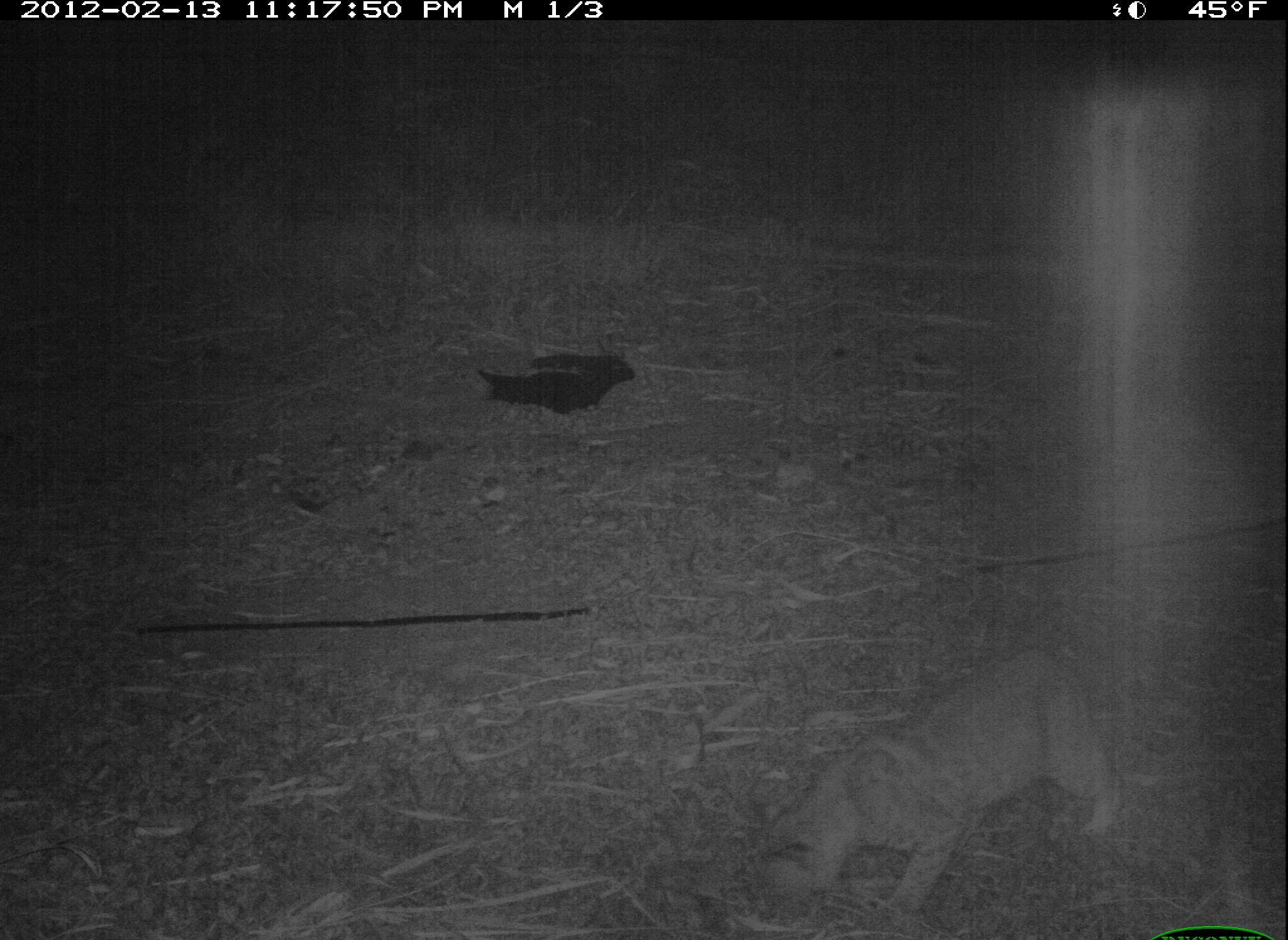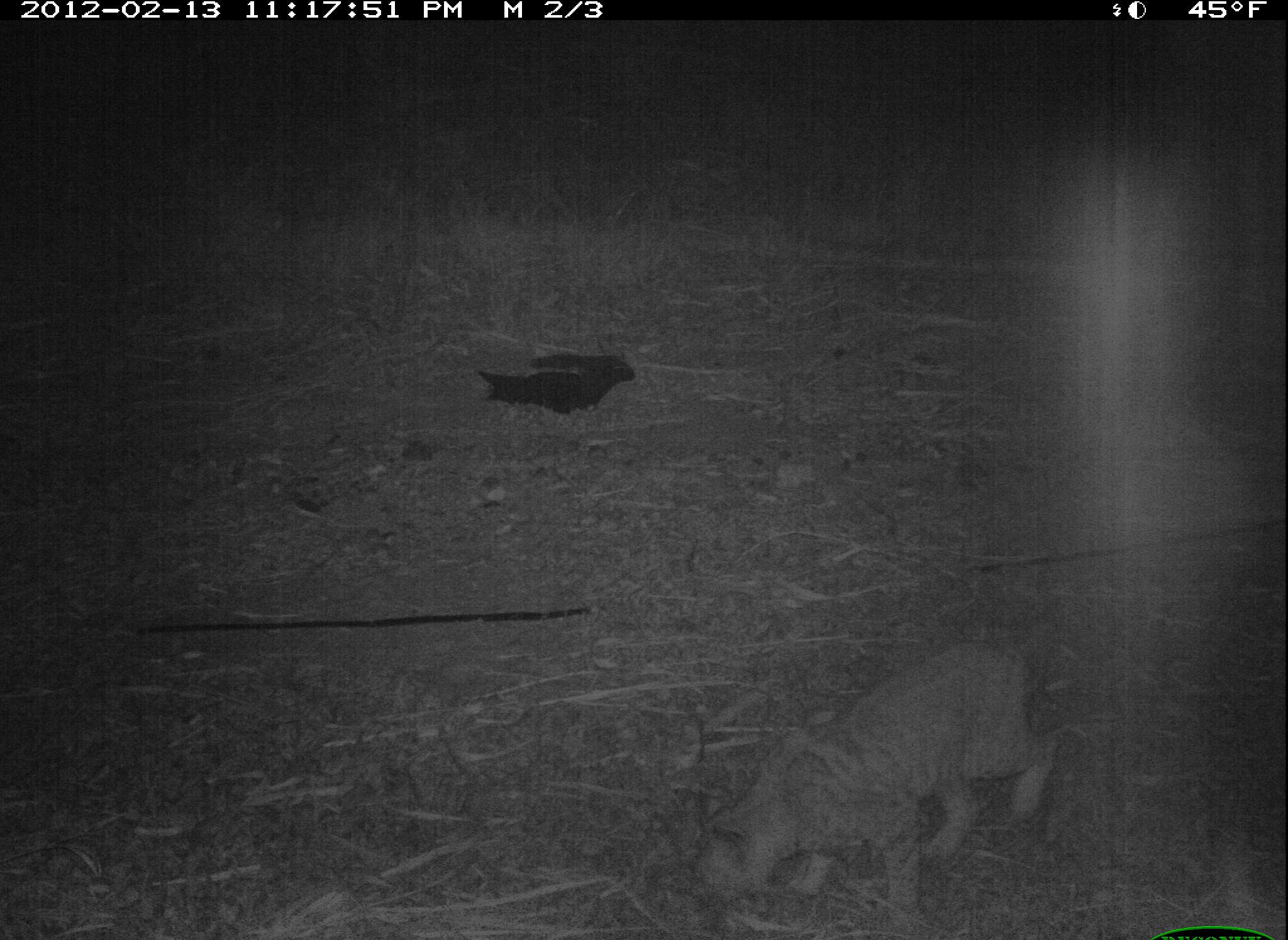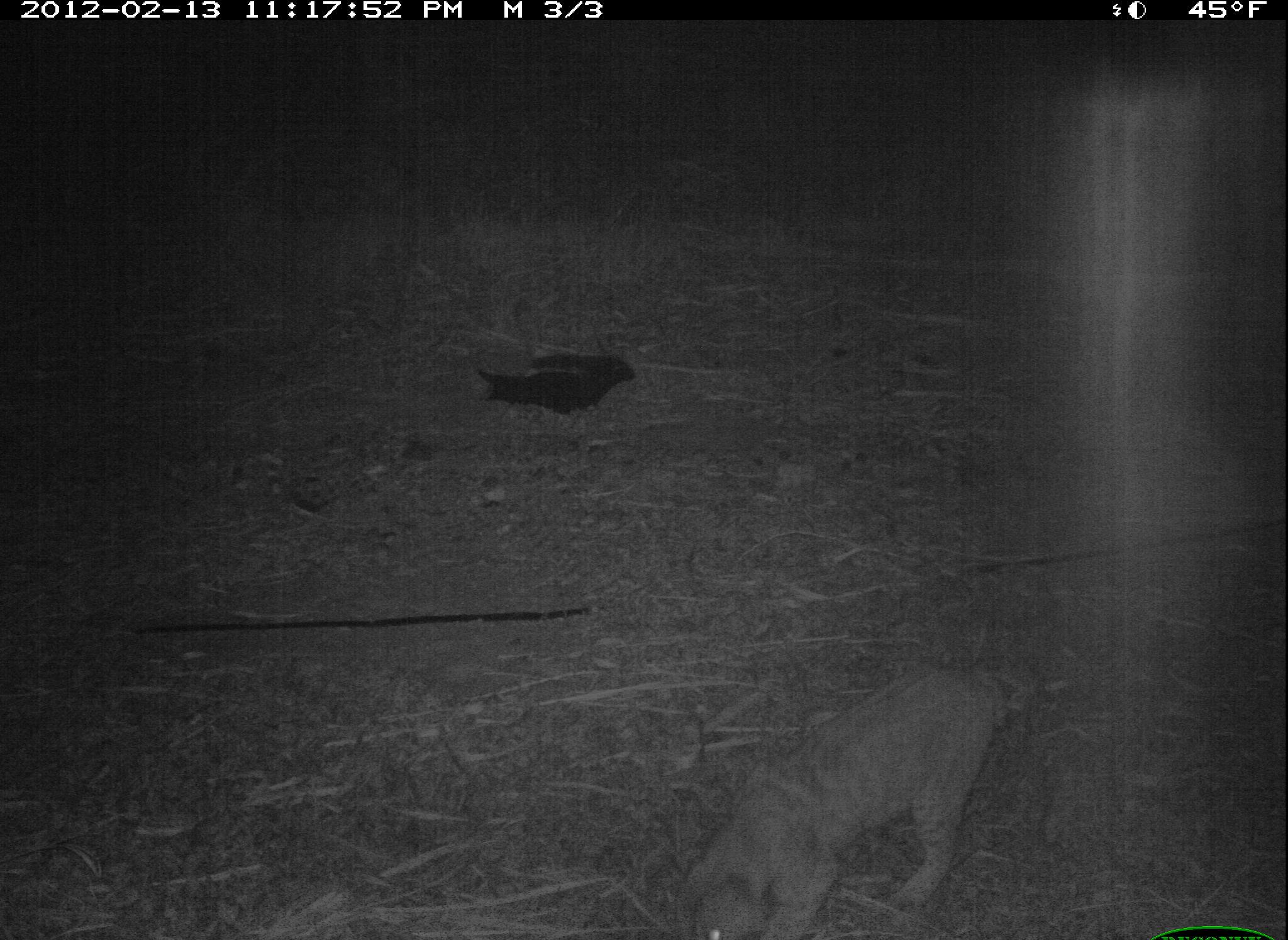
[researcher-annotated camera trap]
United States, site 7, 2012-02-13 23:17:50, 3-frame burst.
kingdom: Animalia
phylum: Chordata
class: Mammalia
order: Carnivora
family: Felidae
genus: Lynx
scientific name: Lynx rufus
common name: bobcat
Bobcat (Lynx rufus).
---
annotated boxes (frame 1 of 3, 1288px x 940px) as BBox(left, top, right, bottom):
bobcat: BBox(741, 641, 1145, 905)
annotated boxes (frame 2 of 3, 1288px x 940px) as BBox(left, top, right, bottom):
bobcat: BBox(705, 623, 1055, 925)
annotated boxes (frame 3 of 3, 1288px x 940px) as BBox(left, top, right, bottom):
bobcat: BBox(673, 654, 1027, 940)